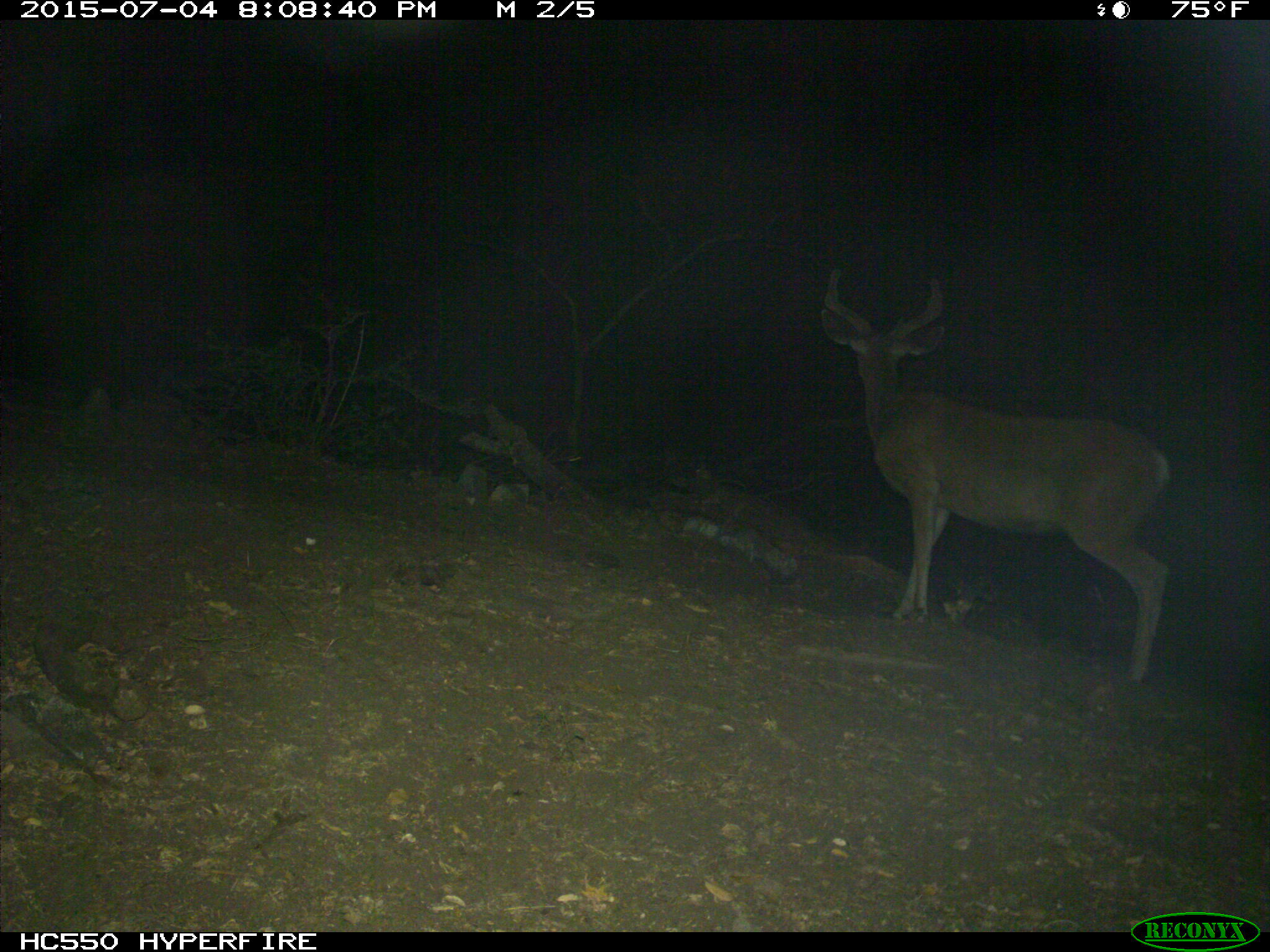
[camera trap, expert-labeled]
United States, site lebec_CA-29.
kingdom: Animalia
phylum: Chordata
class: Mammalia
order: Artiodactyla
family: Cervidae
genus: Odocoileus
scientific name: Odocoileus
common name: deer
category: unidentified deer